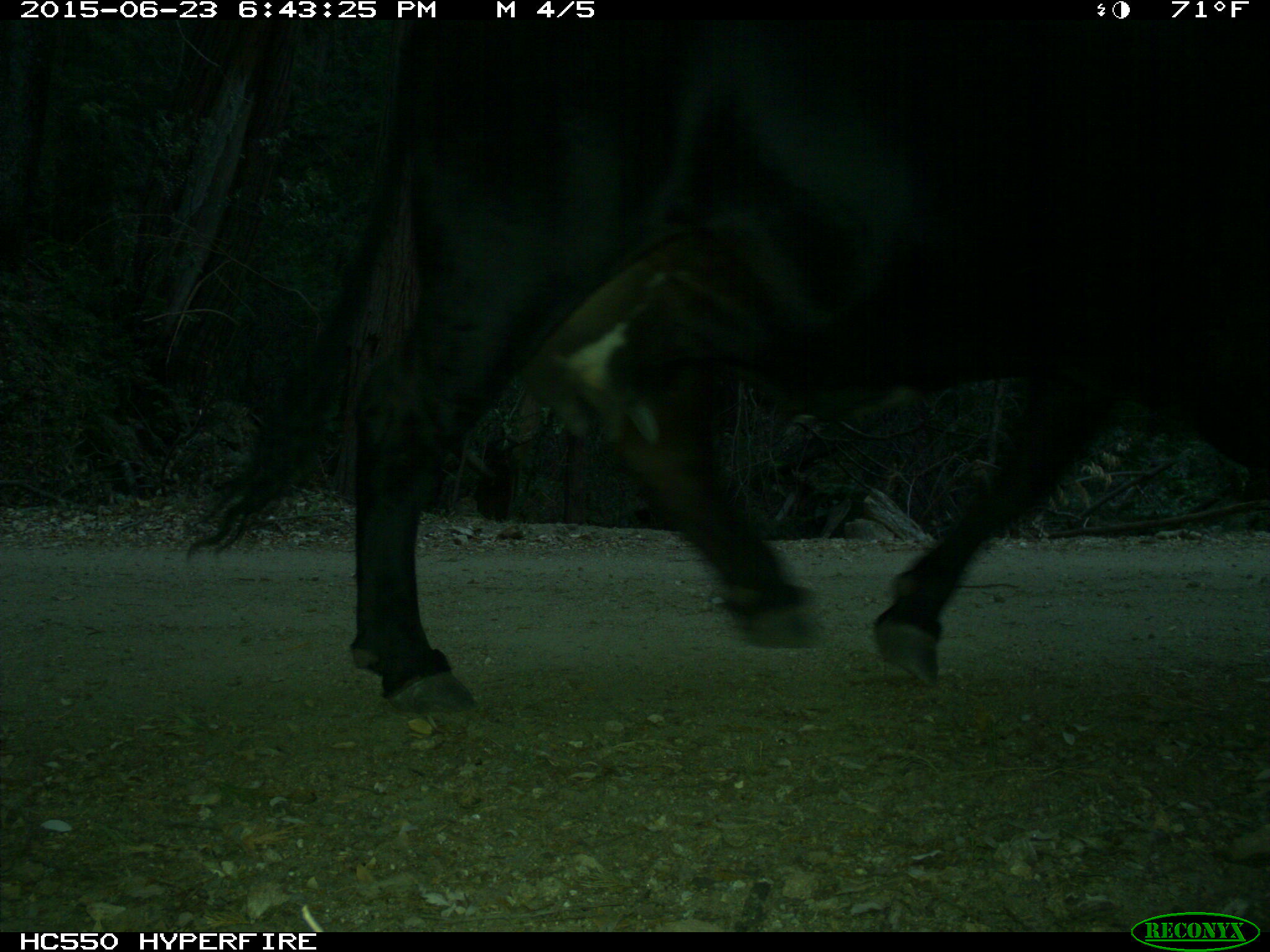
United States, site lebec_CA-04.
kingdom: Animalia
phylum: Chordata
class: Mammalia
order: Artiodactyla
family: Bovidae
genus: Bos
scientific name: Bos taurus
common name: domestic cow